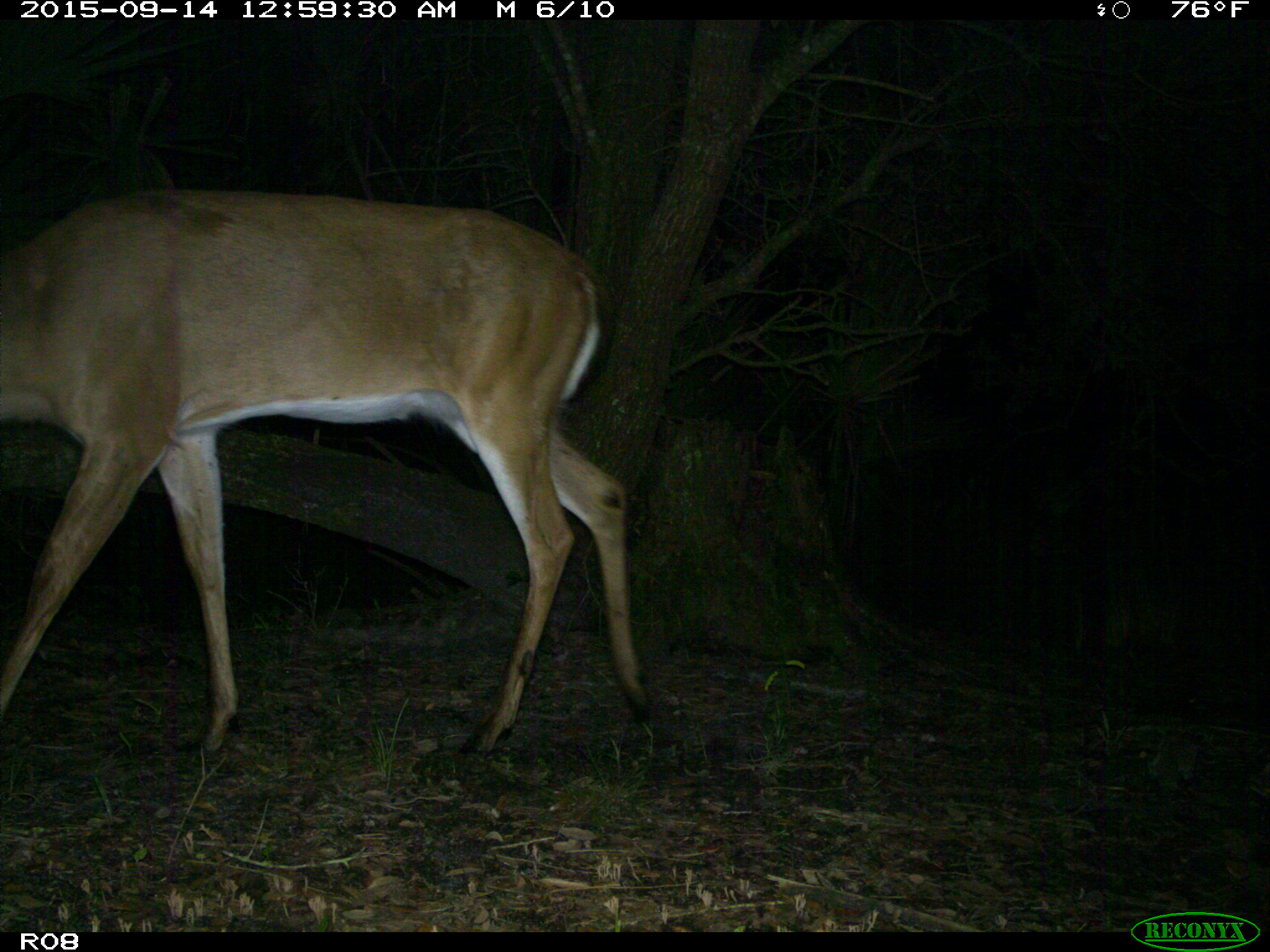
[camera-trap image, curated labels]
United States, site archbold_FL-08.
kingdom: Animalia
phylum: Chordata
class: Mammalia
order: Artiodactyla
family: Cervidae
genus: Odocoileus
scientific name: Odocoileus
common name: deer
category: unidentified deer